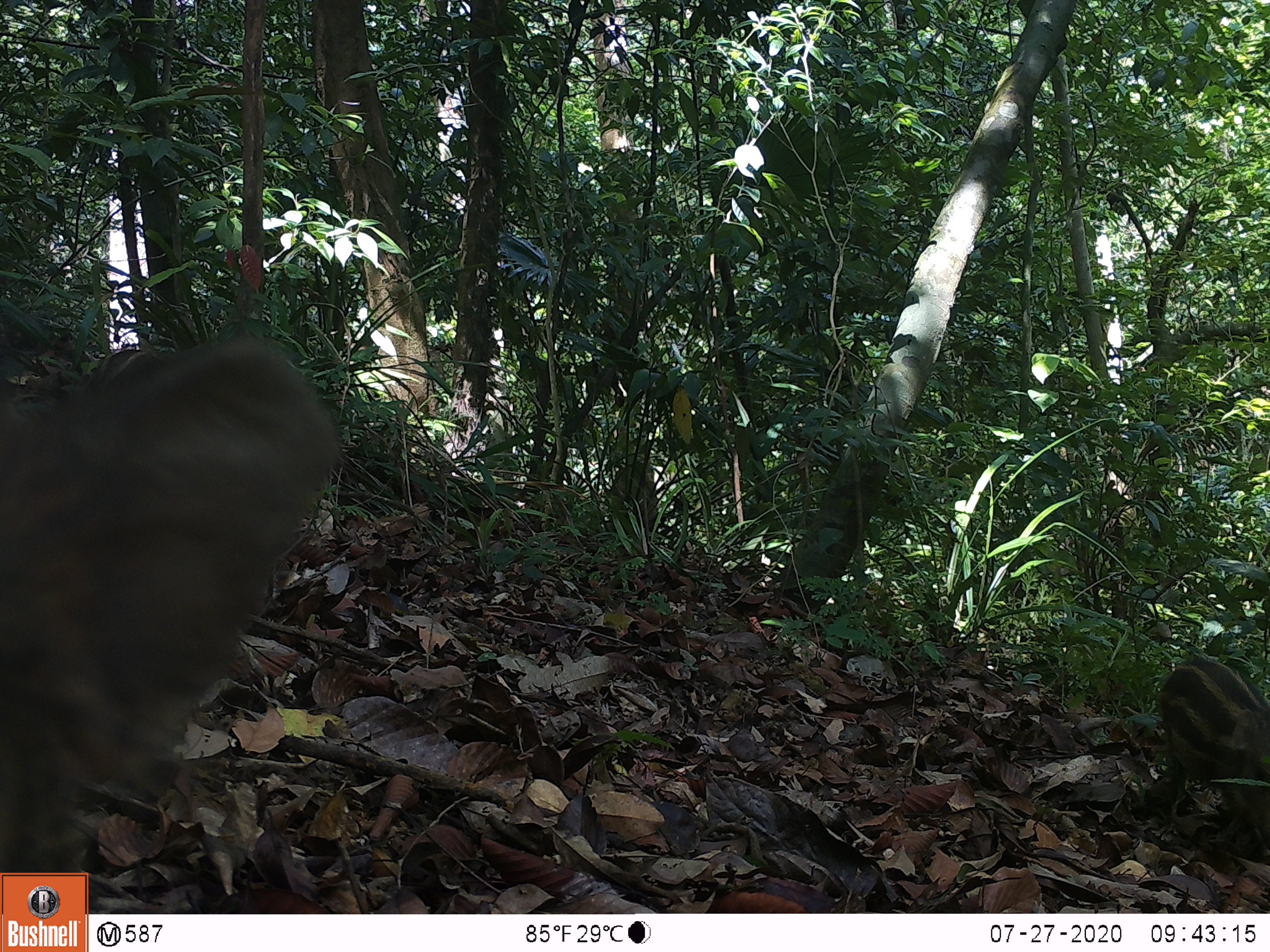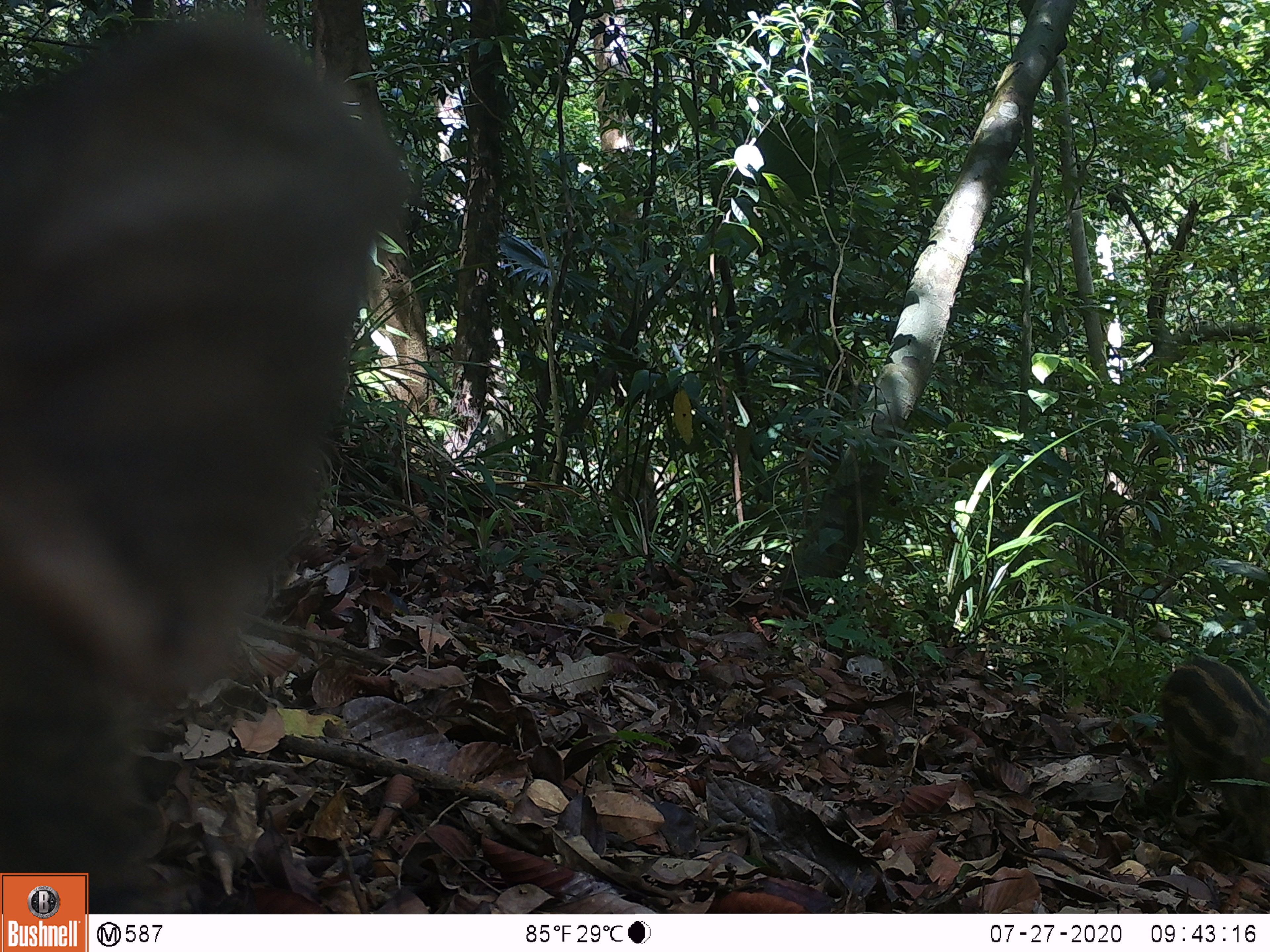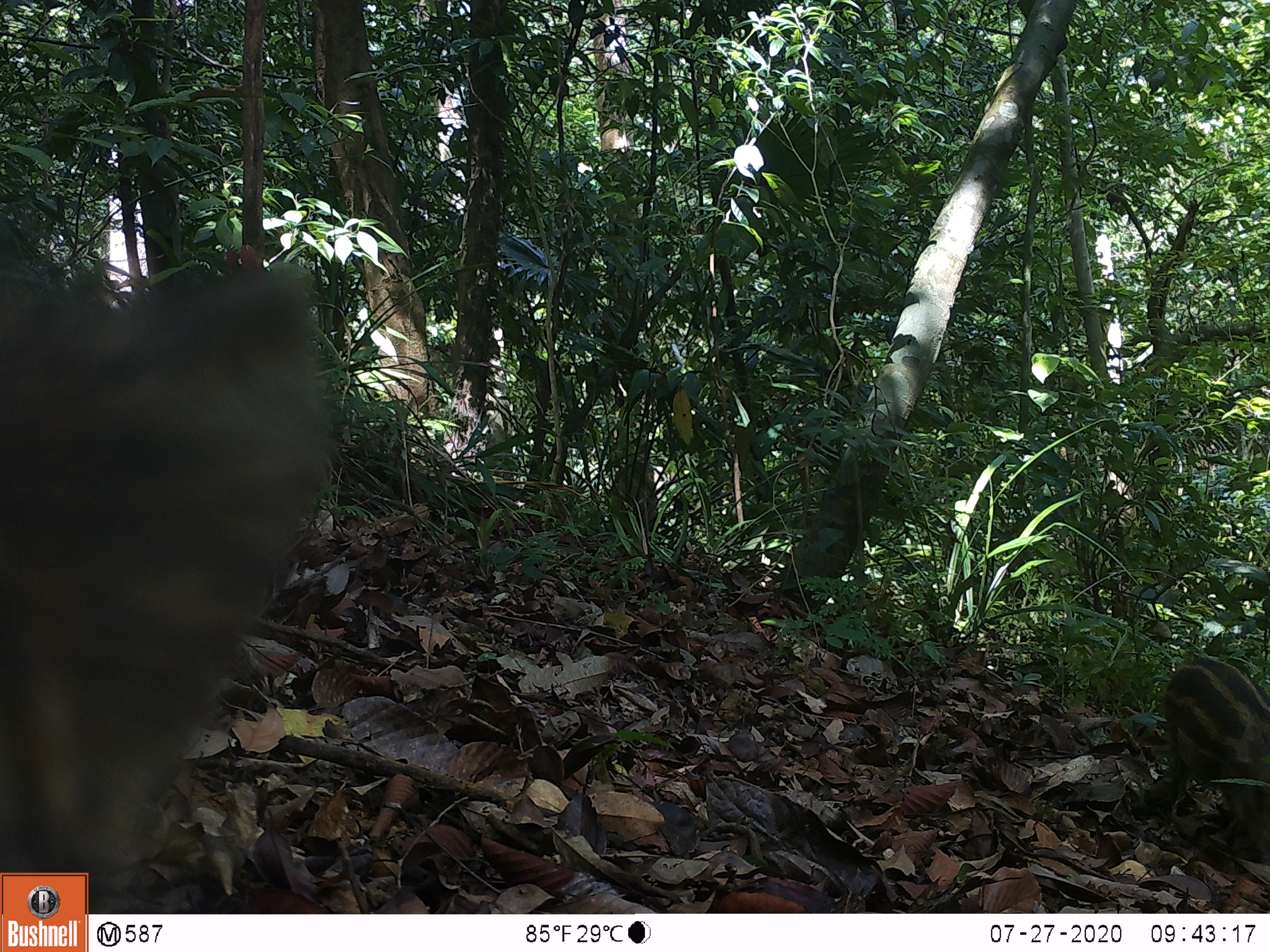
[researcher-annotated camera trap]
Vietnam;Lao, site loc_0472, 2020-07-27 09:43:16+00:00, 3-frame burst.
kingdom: Animalia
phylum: Chordata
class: Mammalia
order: Artiodactyla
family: Suidae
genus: Sus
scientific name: Sus scrofa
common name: eurasian wild pig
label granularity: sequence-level